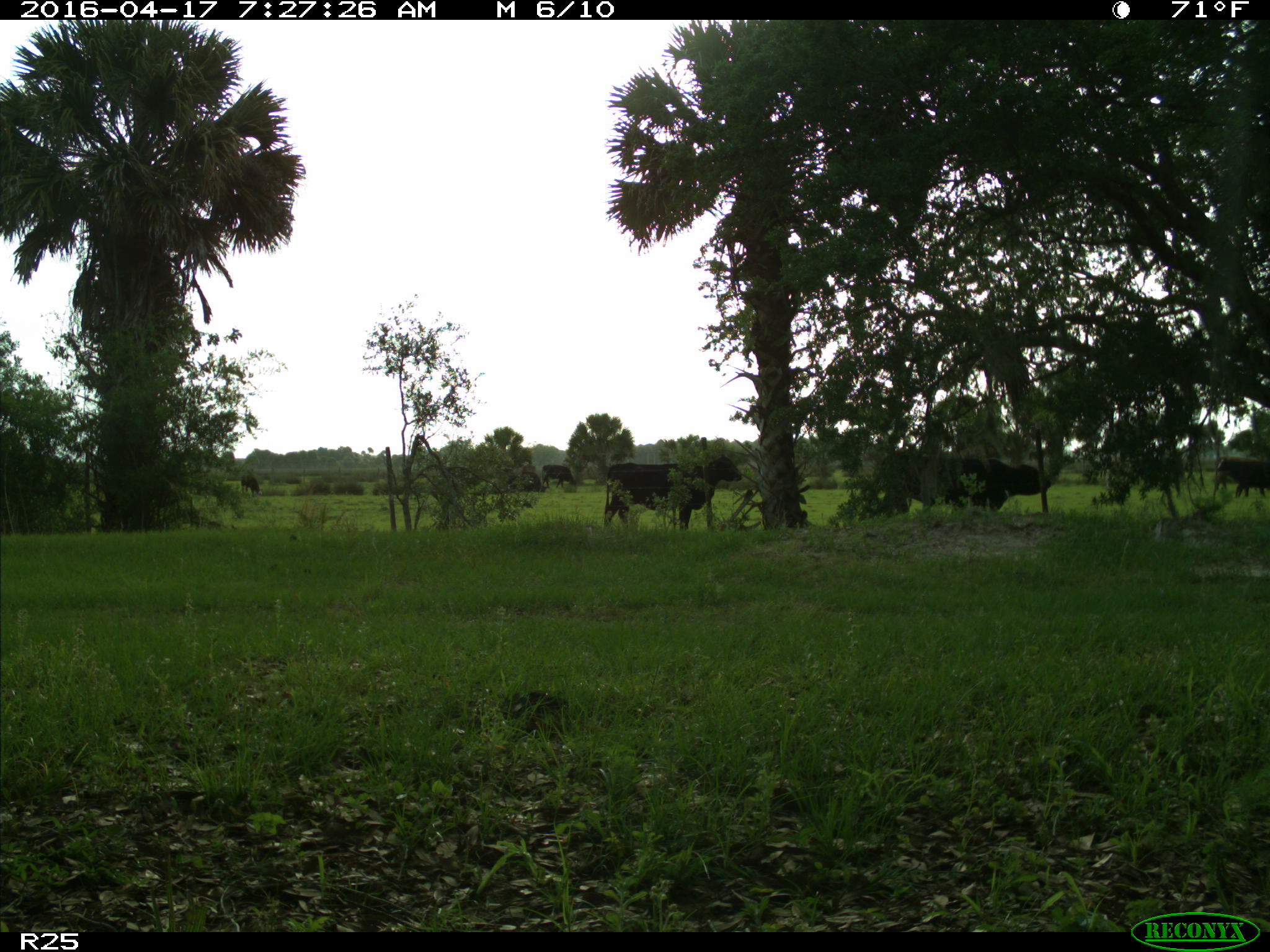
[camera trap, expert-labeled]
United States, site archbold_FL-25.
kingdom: Animalia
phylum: Chordata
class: Mammalia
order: Artiodactyla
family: Bovidae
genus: Bos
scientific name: Bos taurus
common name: domestic cow